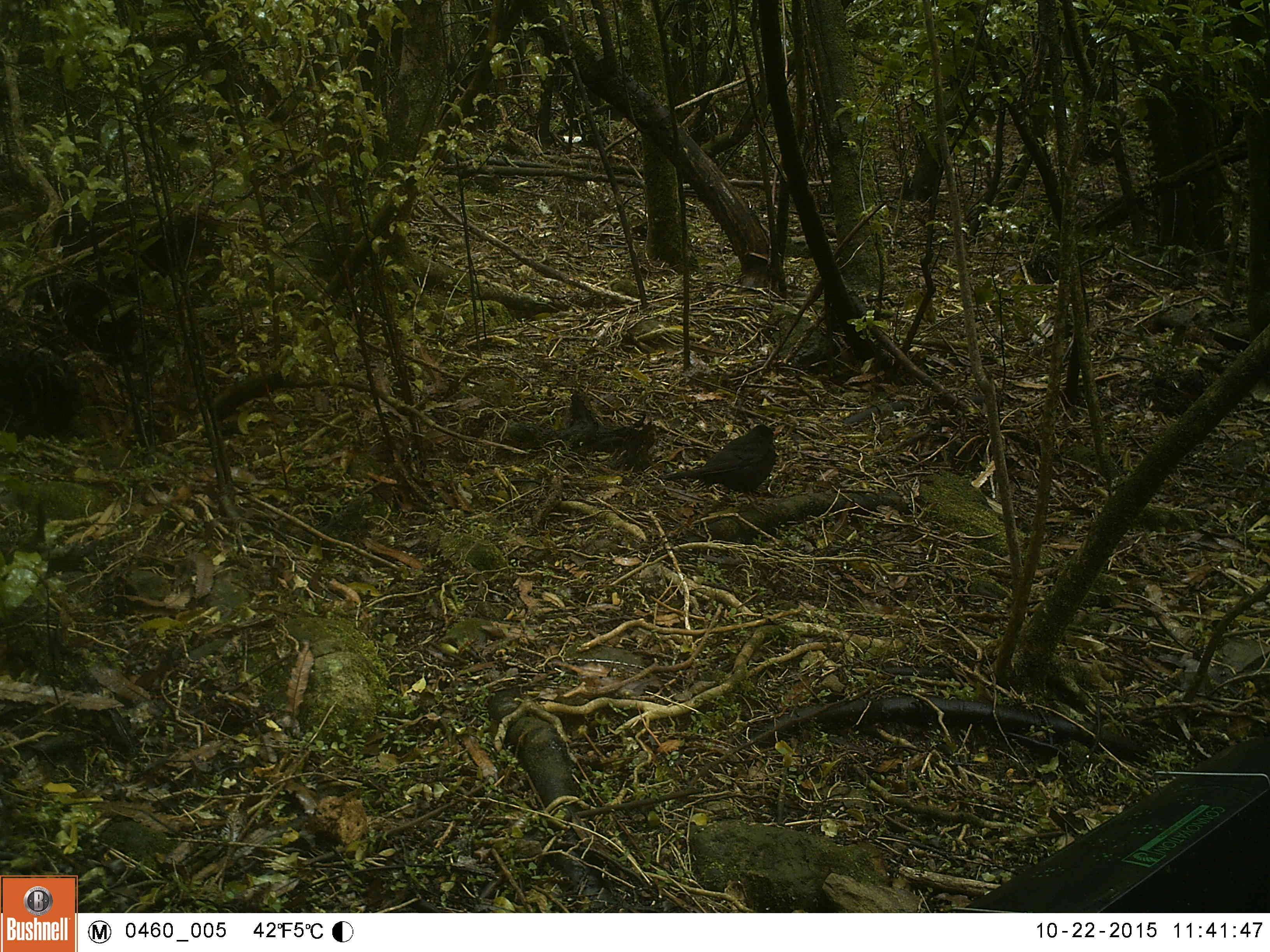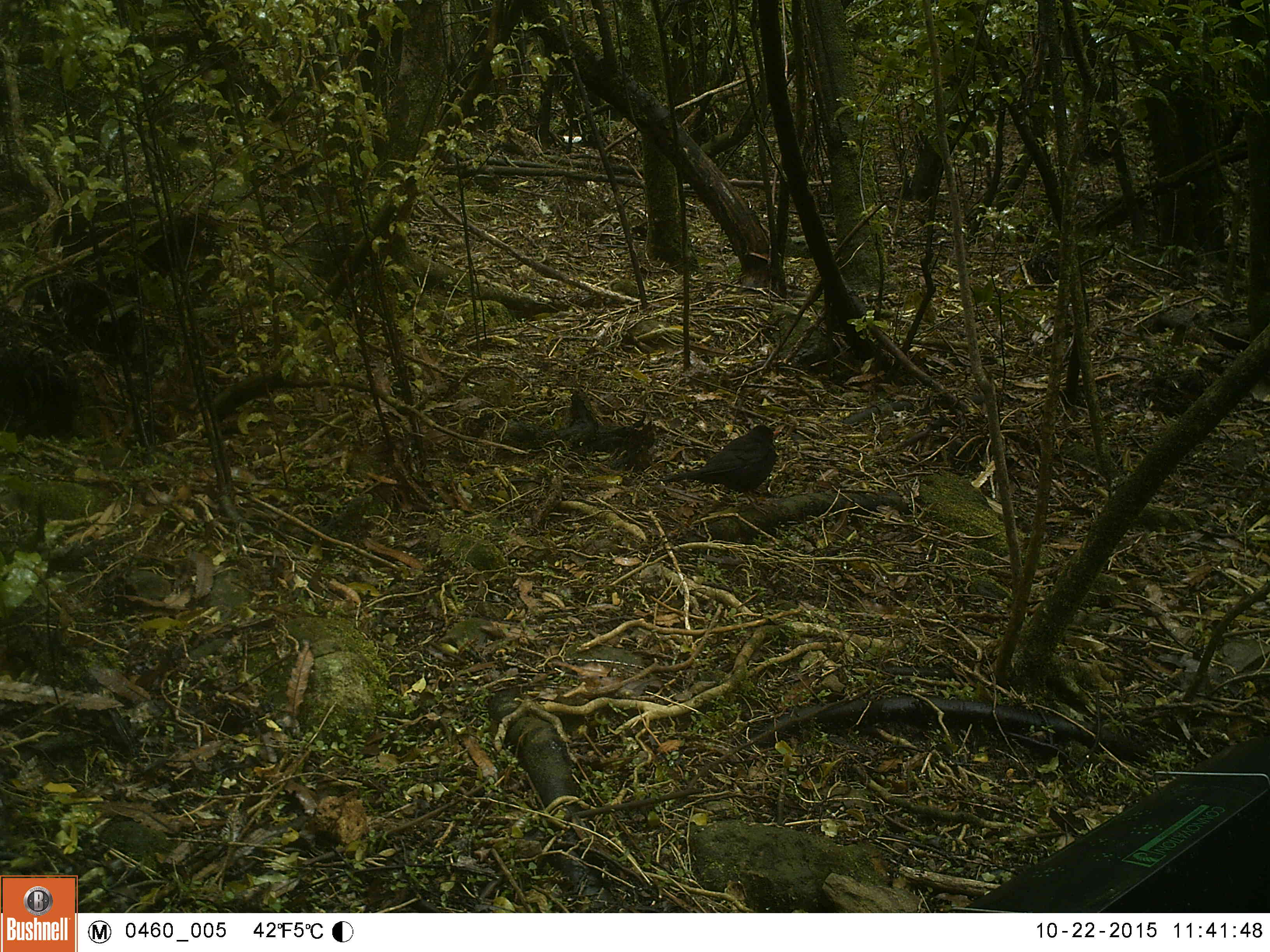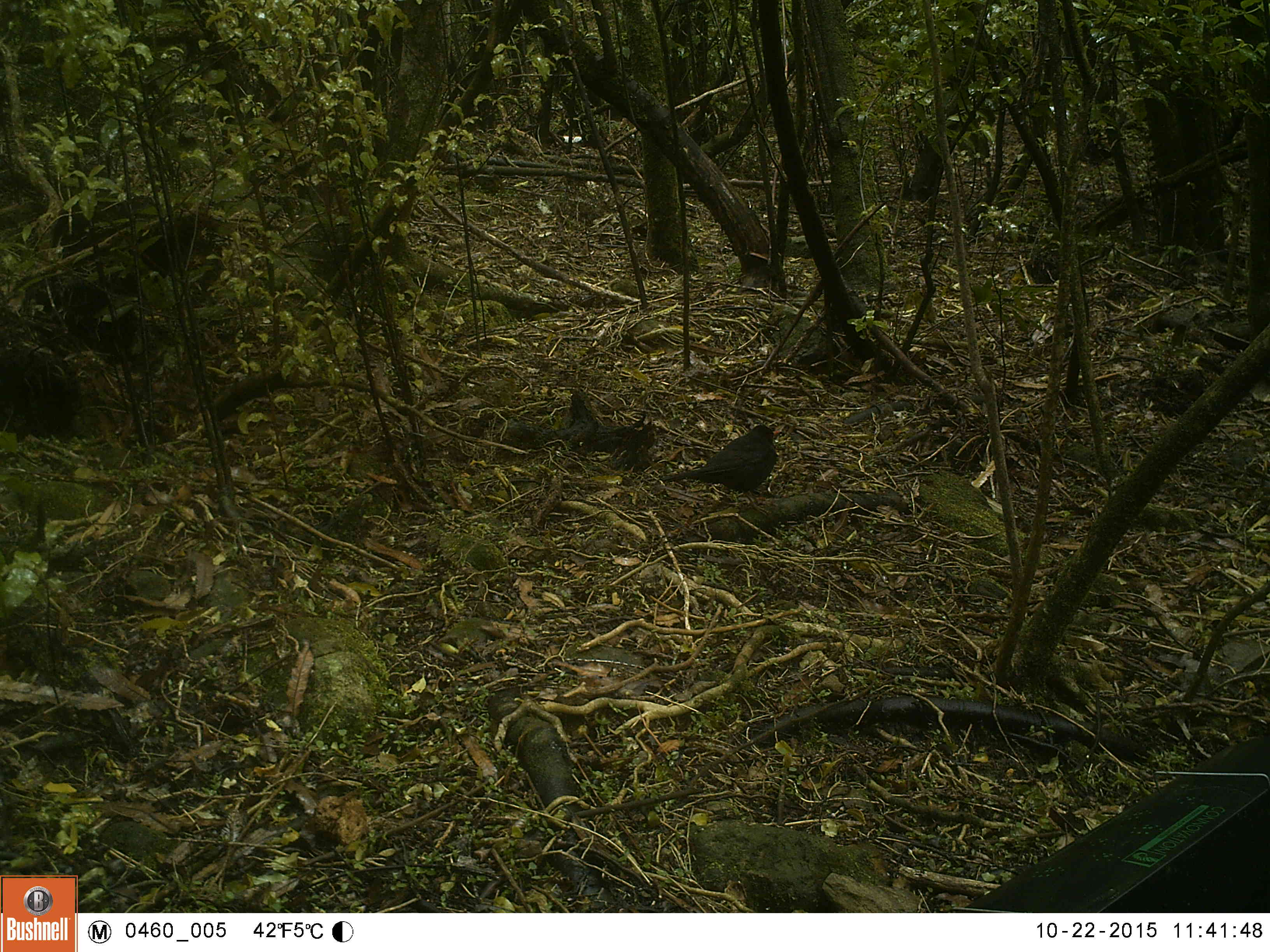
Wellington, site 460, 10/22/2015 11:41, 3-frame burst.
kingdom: Animalia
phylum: Chordata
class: Aves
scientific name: Aves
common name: bird